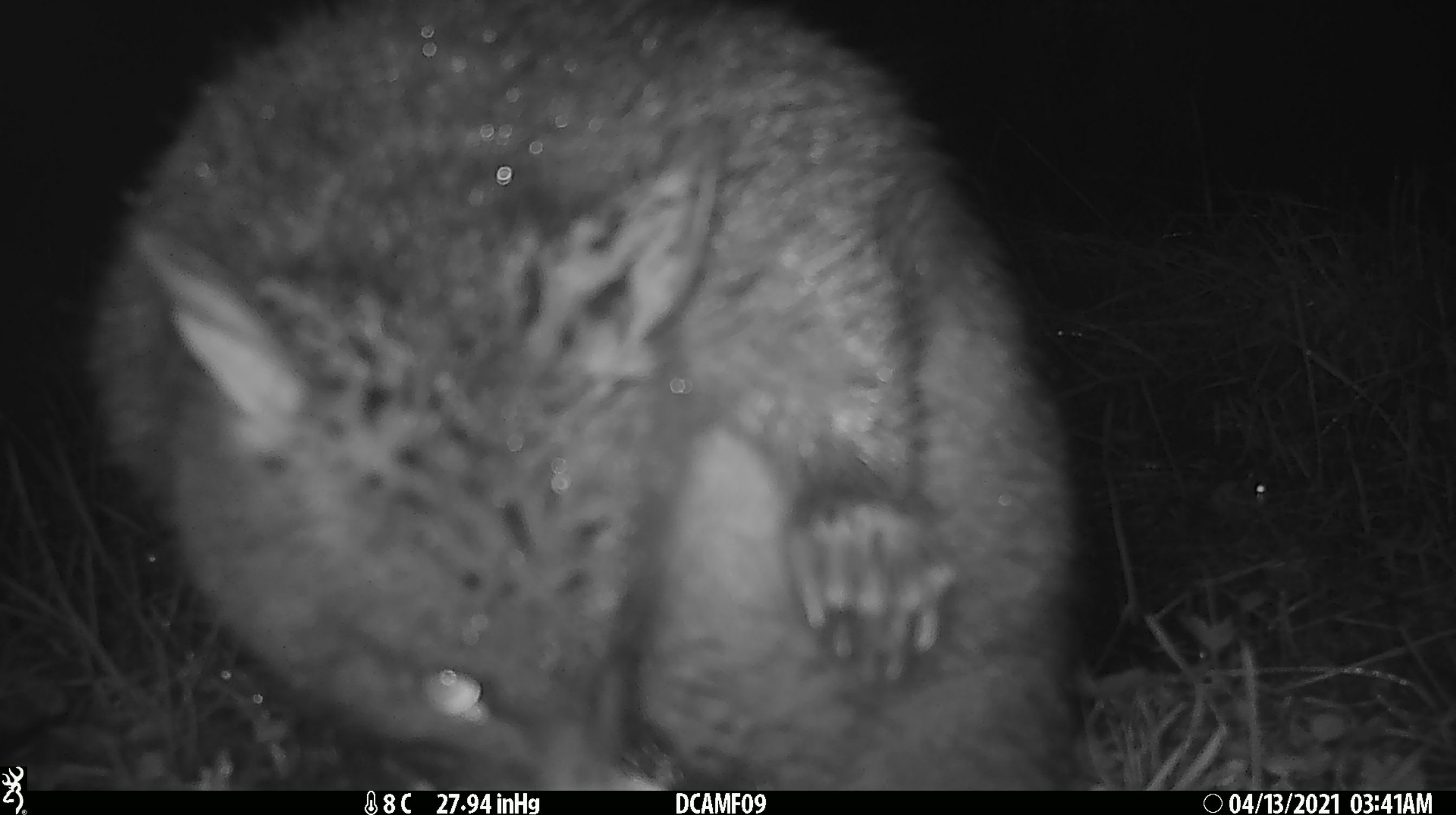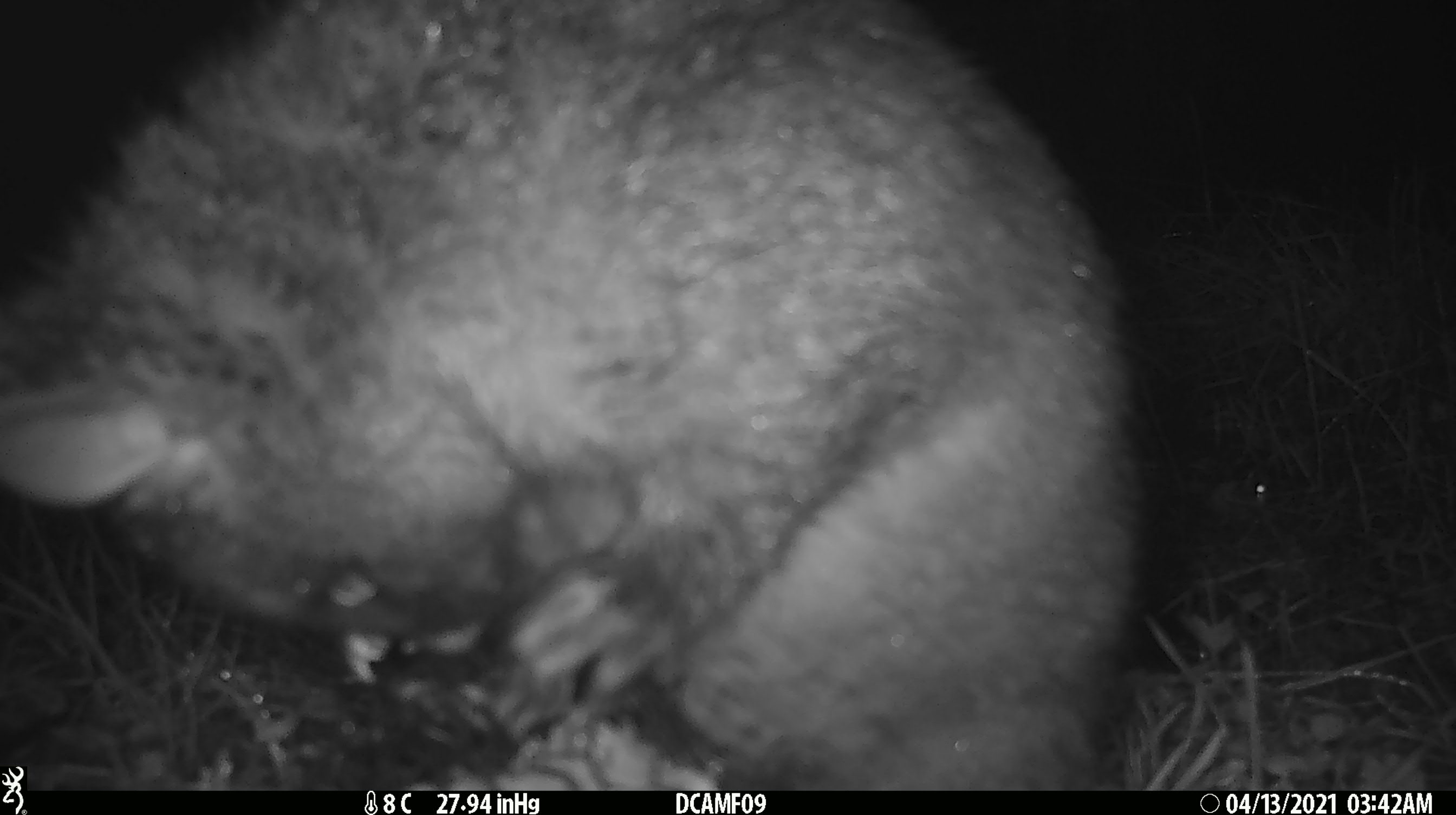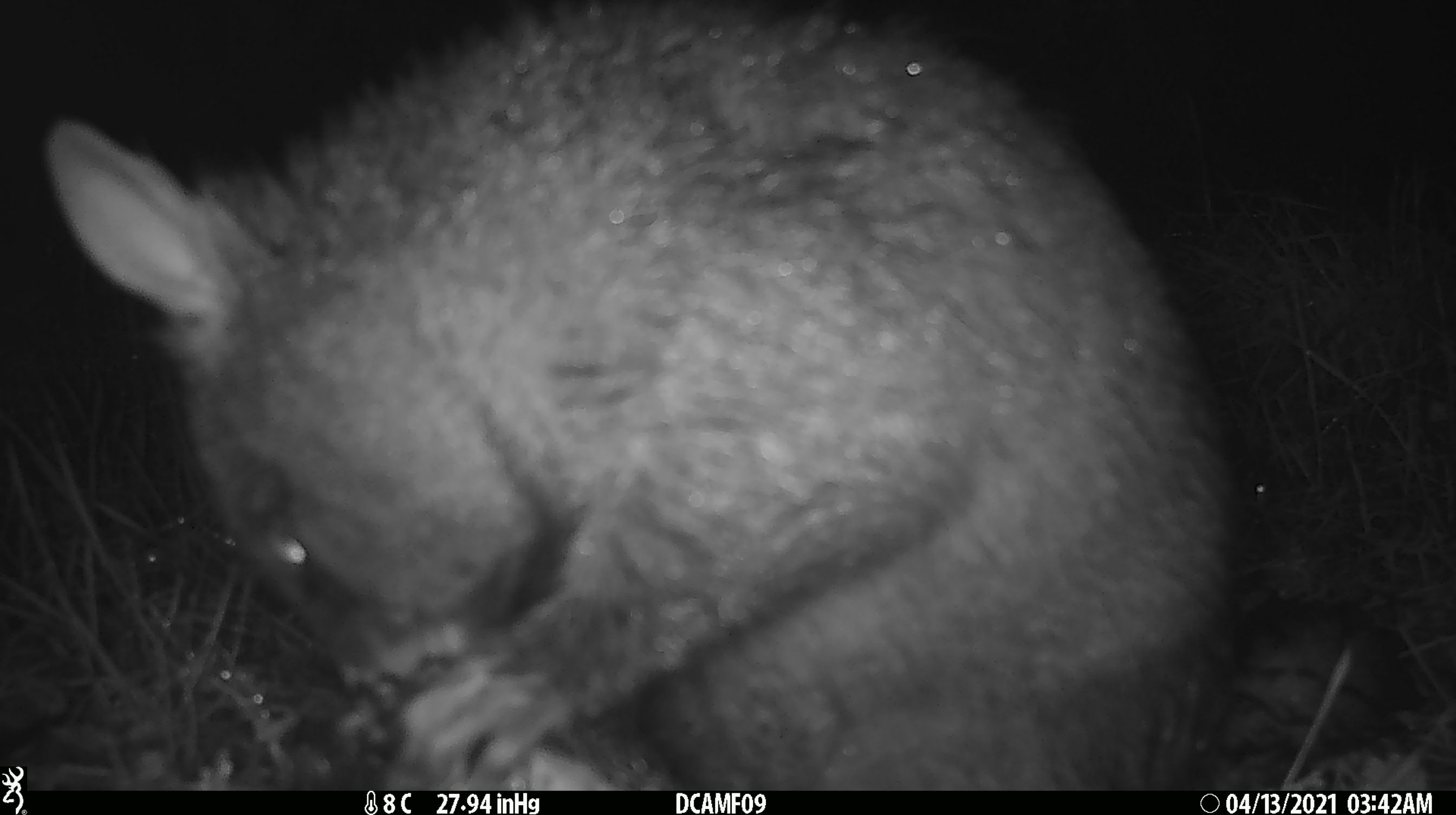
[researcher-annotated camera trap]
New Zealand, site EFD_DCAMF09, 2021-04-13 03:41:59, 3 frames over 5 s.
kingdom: Animalia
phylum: Chordata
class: Mammalia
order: Diprotodontia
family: Phalangeridae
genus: Trichosurus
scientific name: Trichosurus vulpecula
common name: common brushtail possum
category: possum